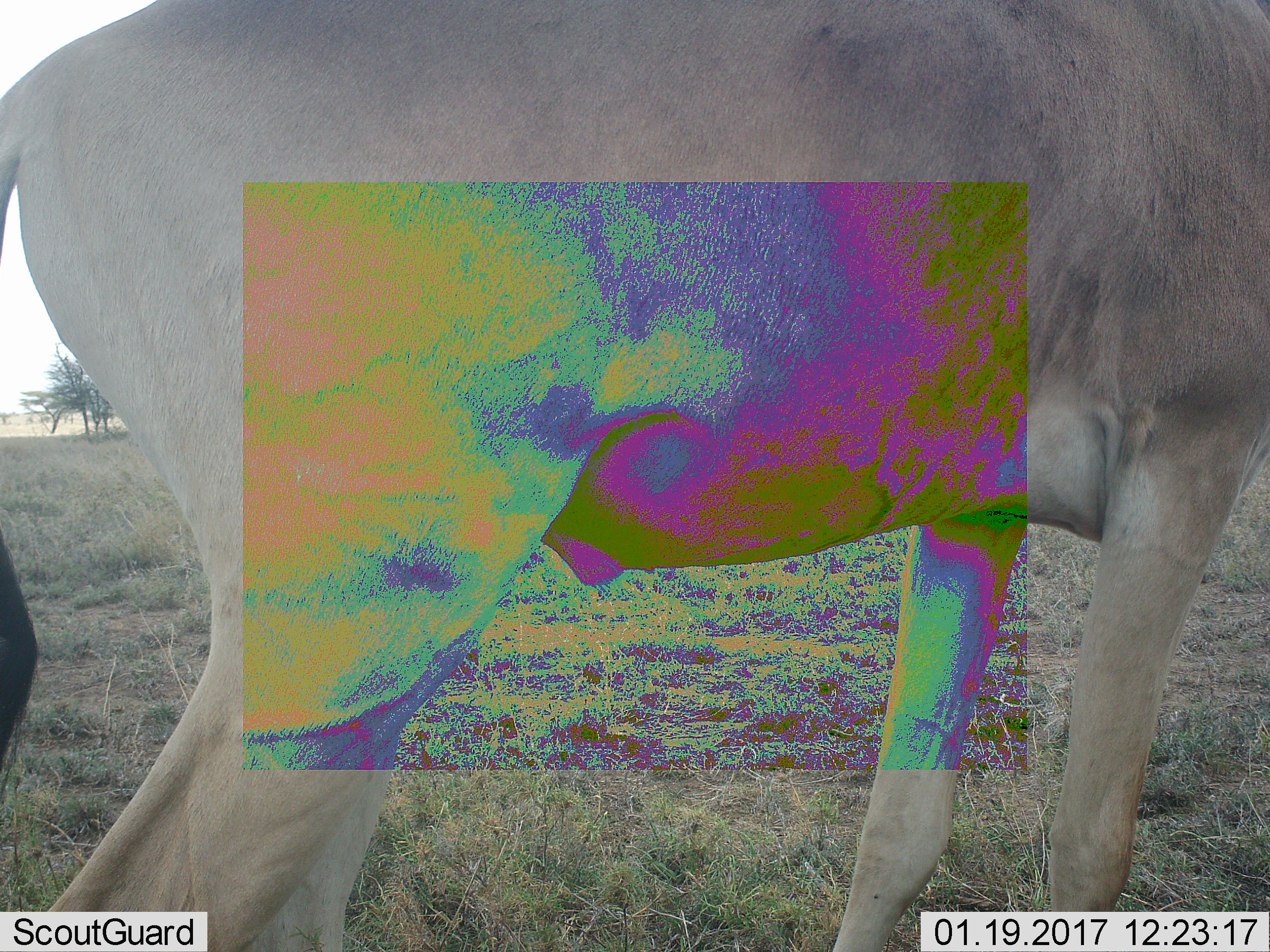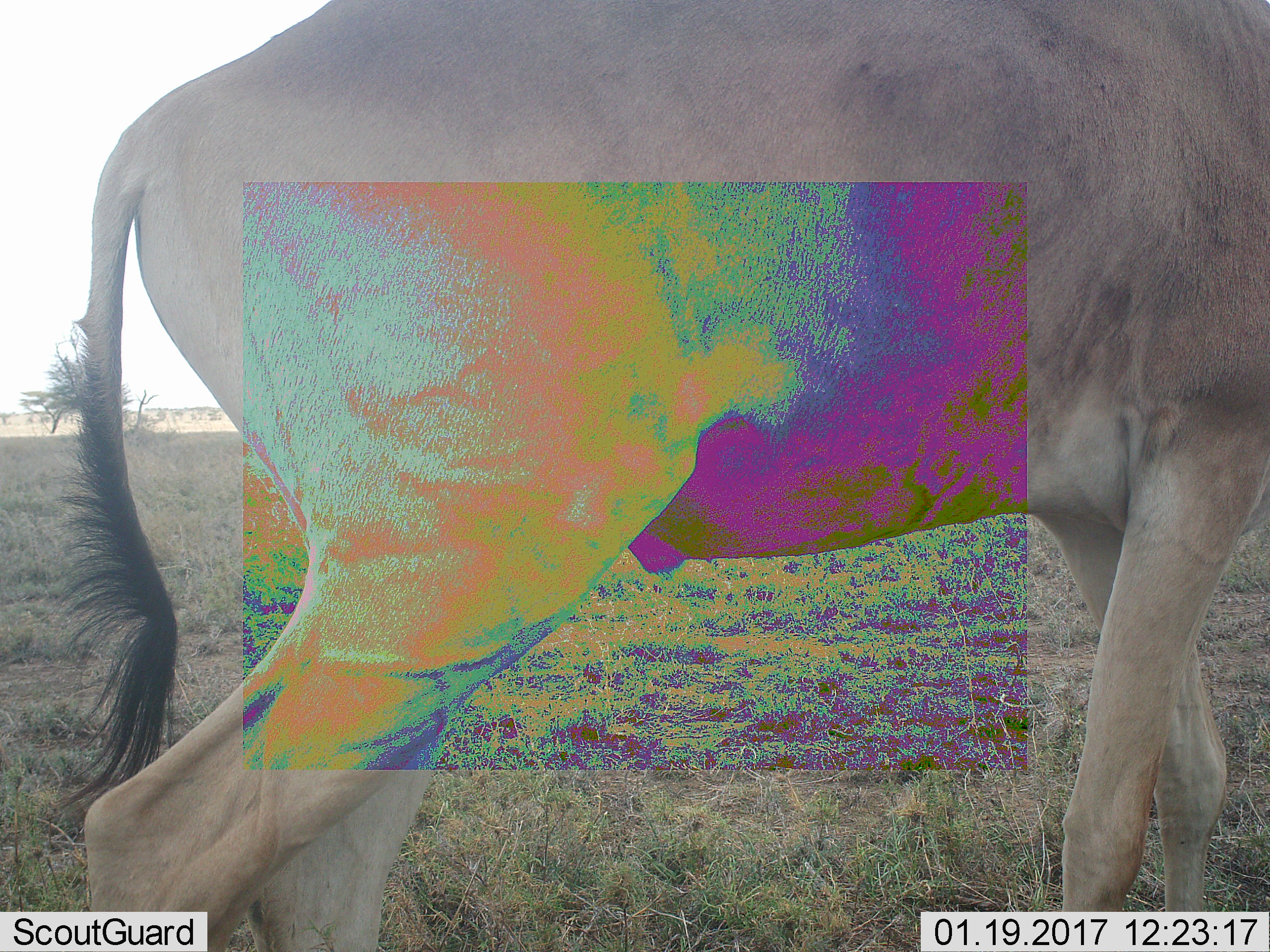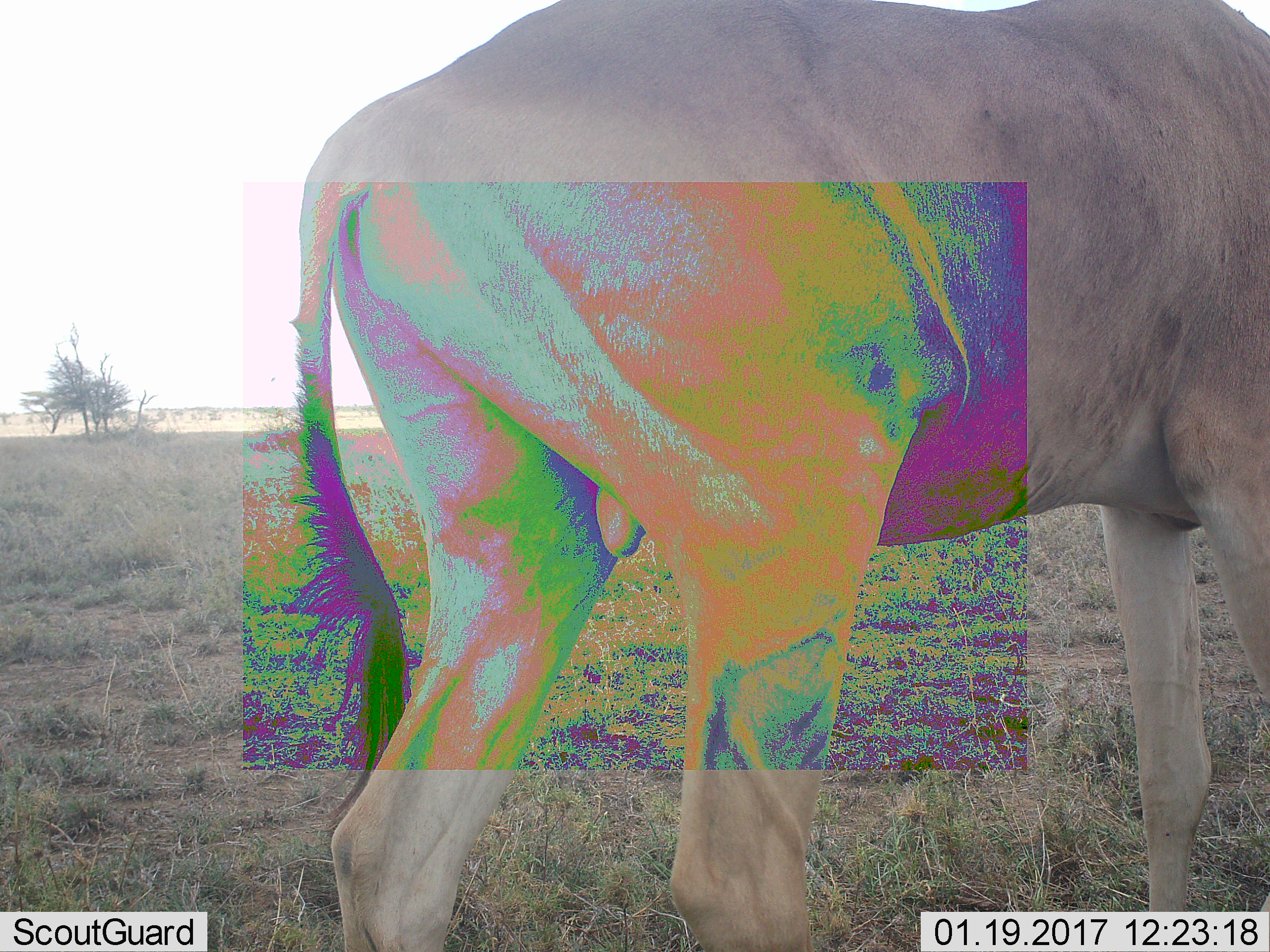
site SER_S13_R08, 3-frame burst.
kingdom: Animalia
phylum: Chordata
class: Mammalia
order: Artiodactyla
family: Bovidae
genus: Alcelaphus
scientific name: Alcelaphus buselaphus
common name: hartebeest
Hartebeest (Alcelaphus buselaphus), count 1. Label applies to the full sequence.